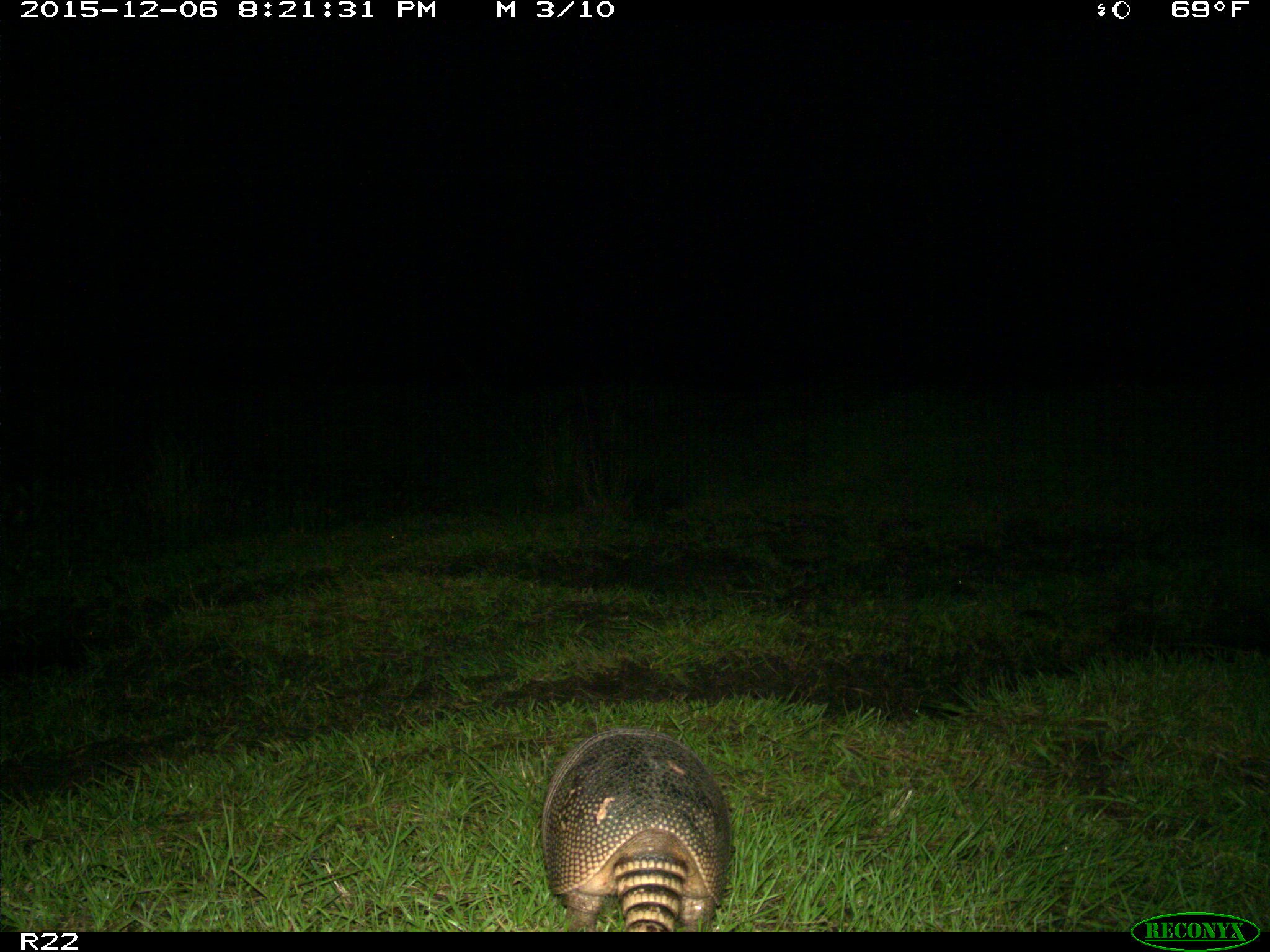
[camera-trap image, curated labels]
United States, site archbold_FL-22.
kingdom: Animalia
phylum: Chordata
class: Mammalia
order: Cingulata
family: Dasypodidae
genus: Dasypus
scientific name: Dasypus novemcinctus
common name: nine-banded armadillo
Dasypus novemcinctus (nine-banded armadillo).